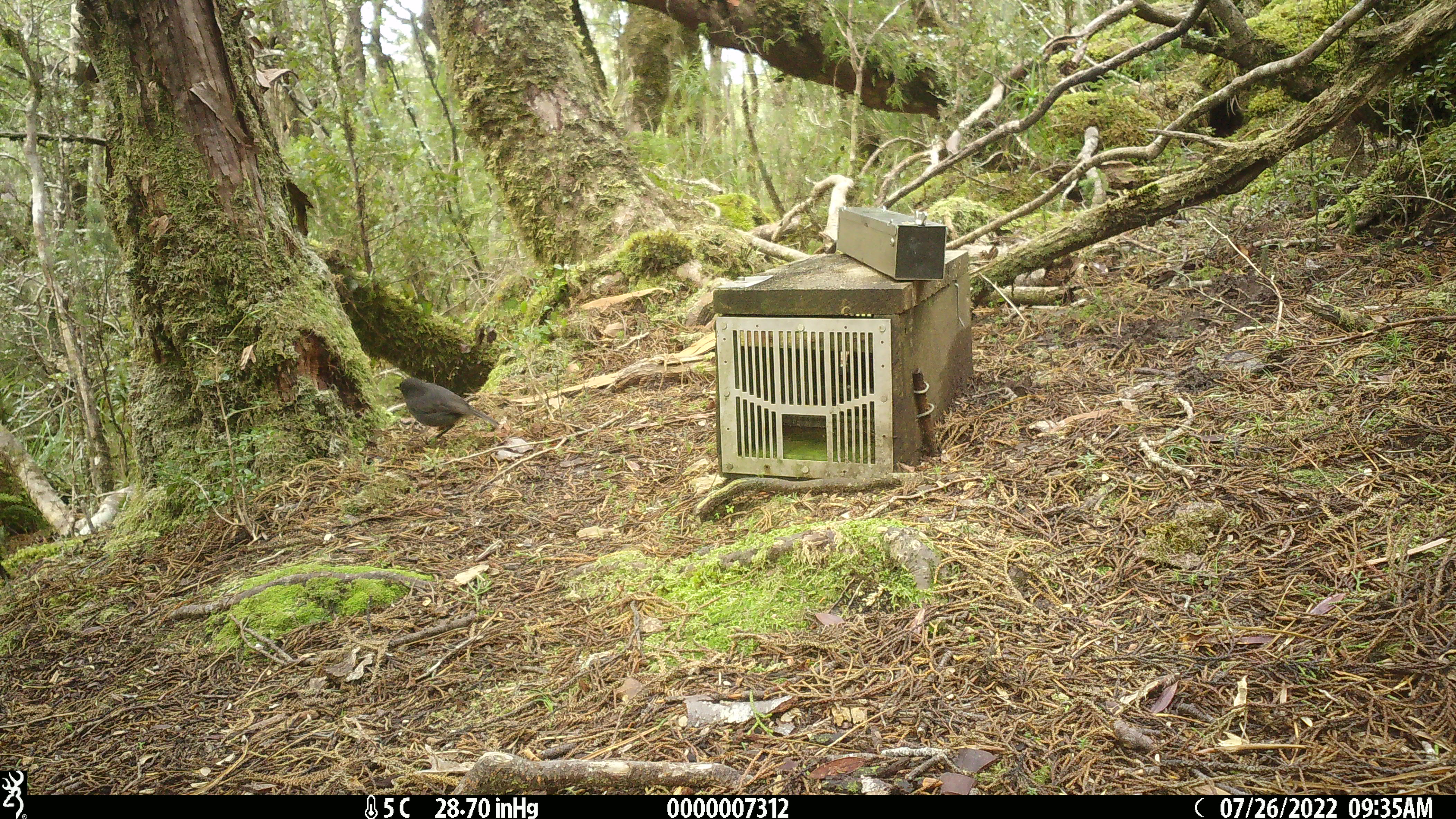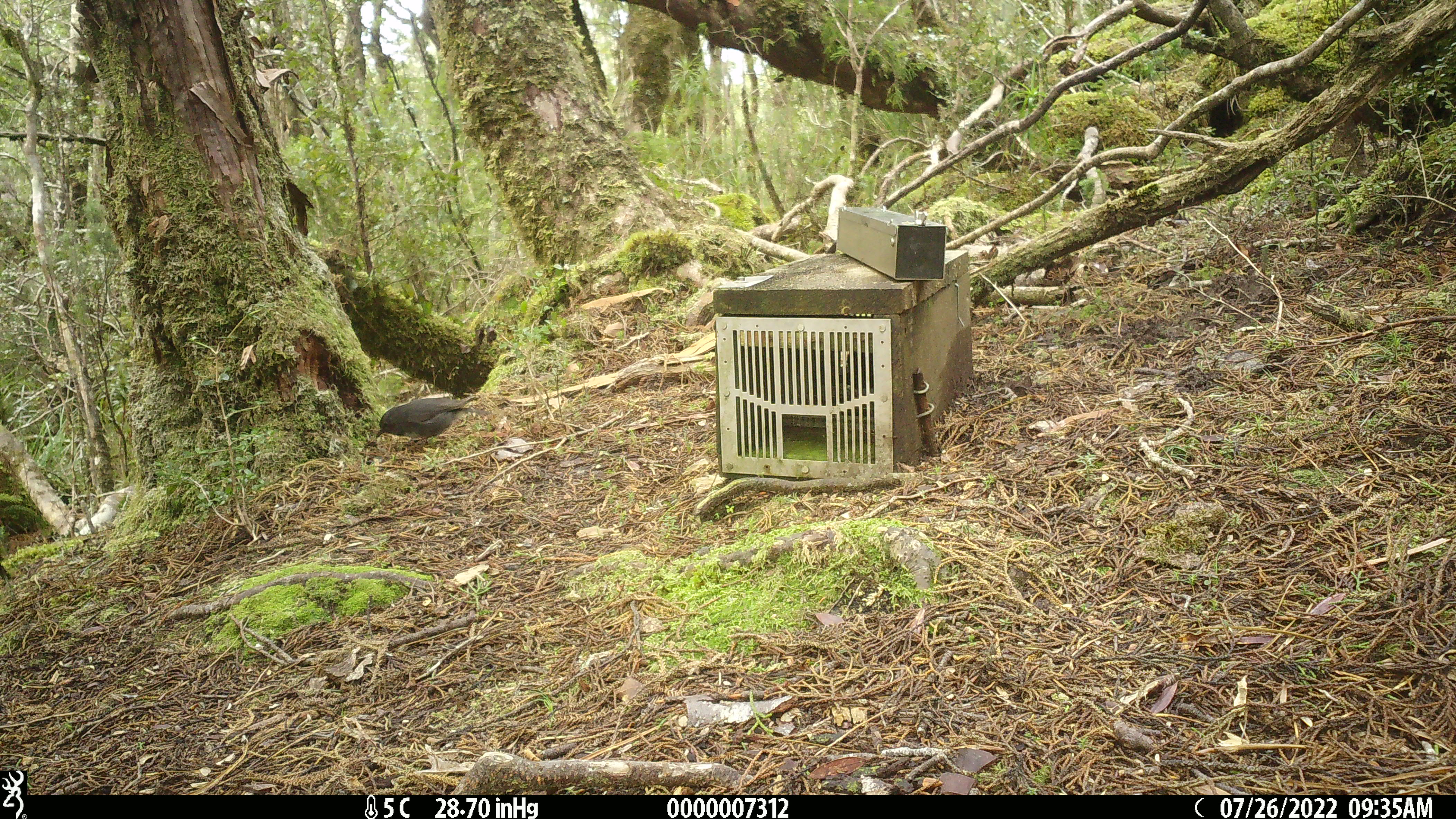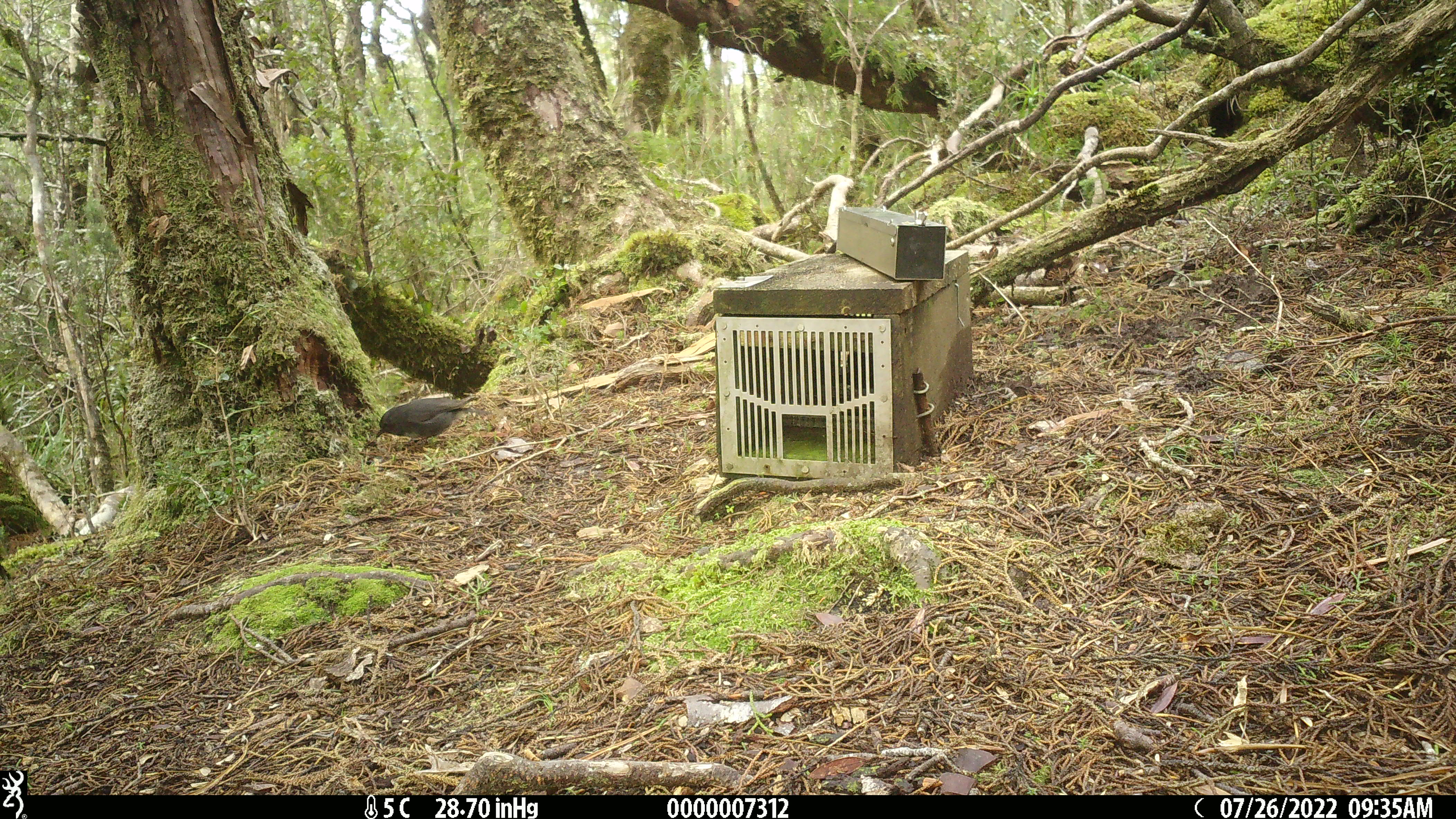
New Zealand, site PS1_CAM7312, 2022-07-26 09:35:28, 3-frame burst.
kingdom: Animalia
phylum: Chordata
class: Aves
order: Passeriformes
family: Petroicidae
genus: Petroica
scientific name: Petroica australis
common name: new zealand robin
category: robin